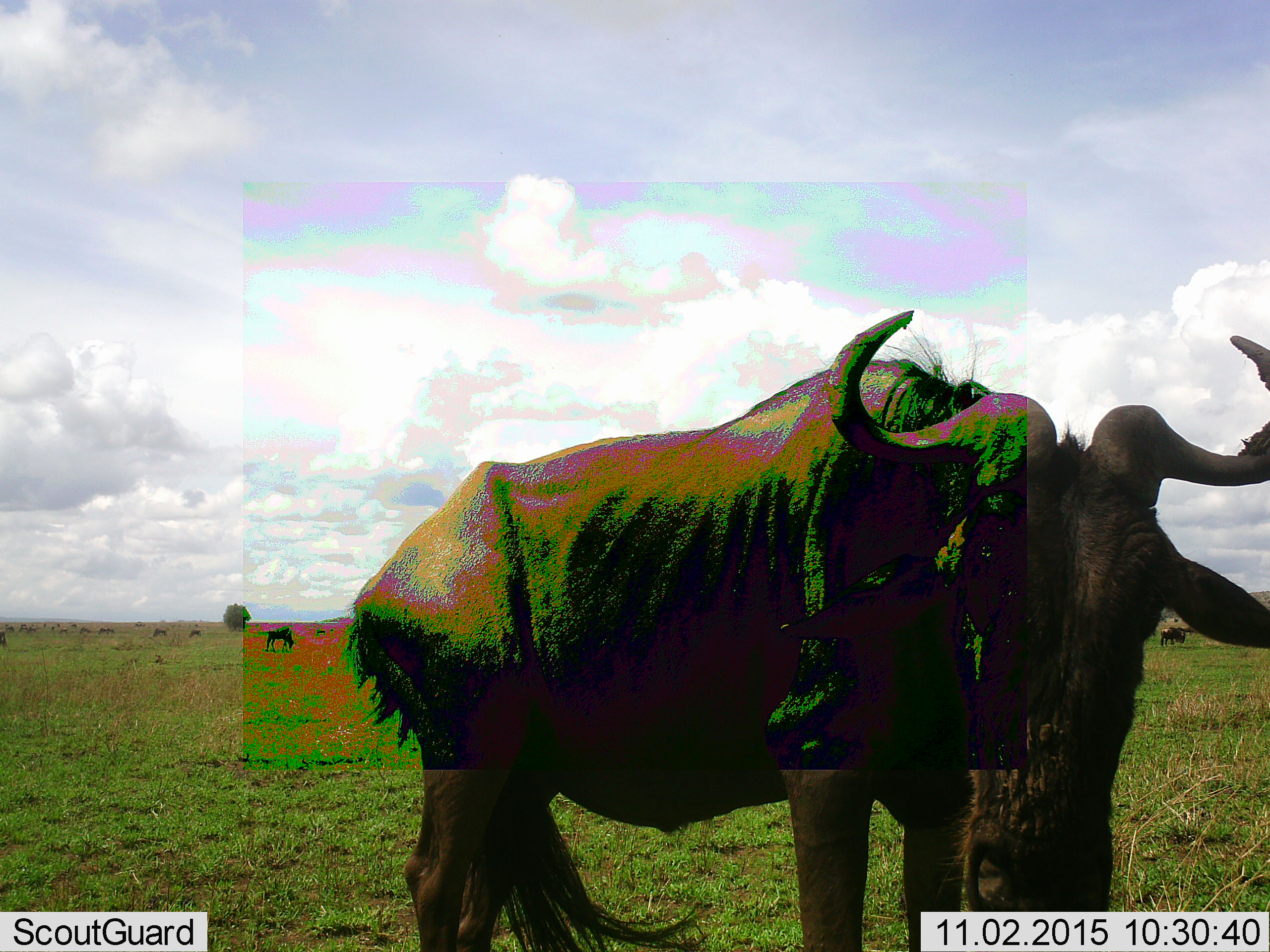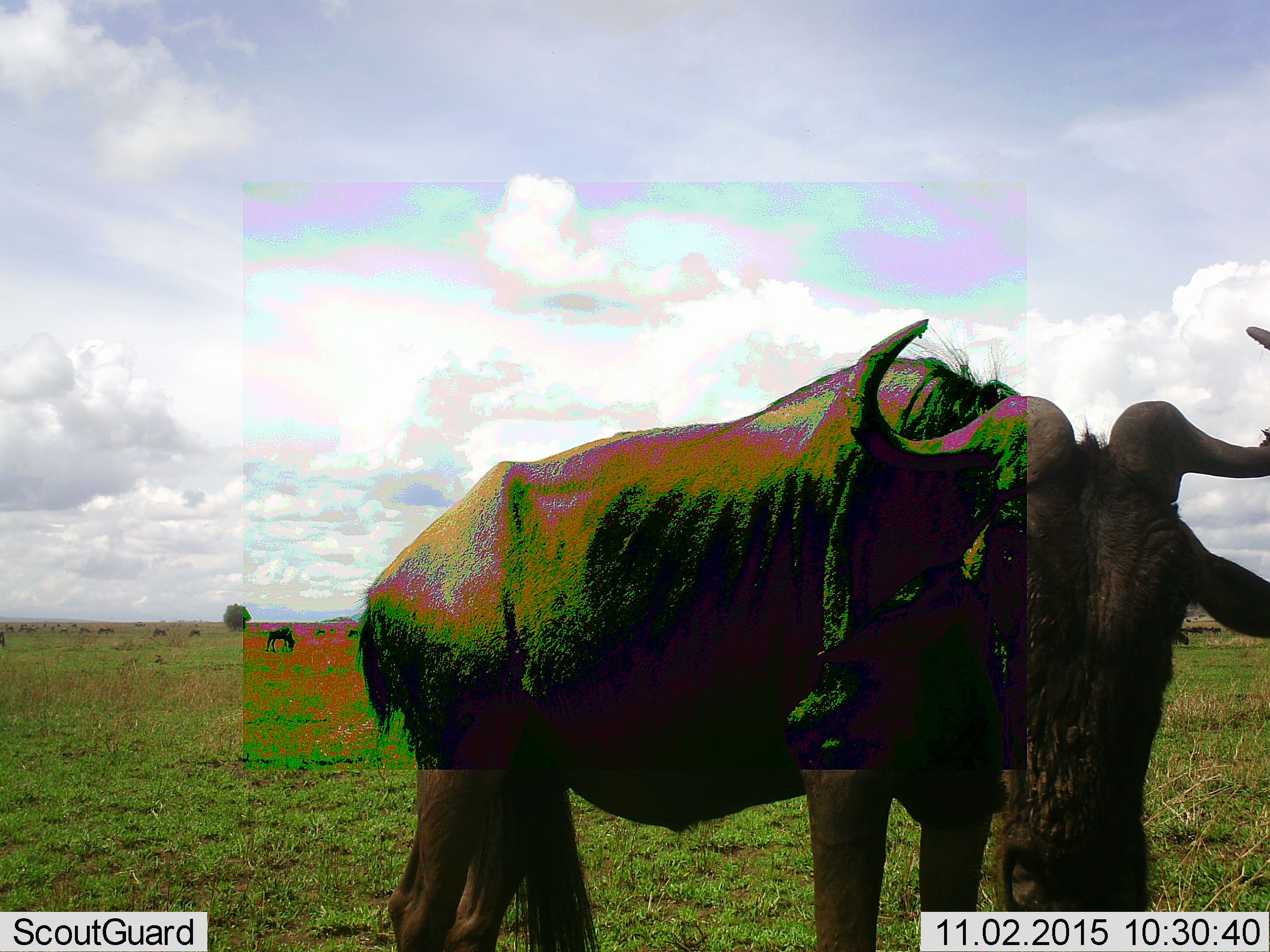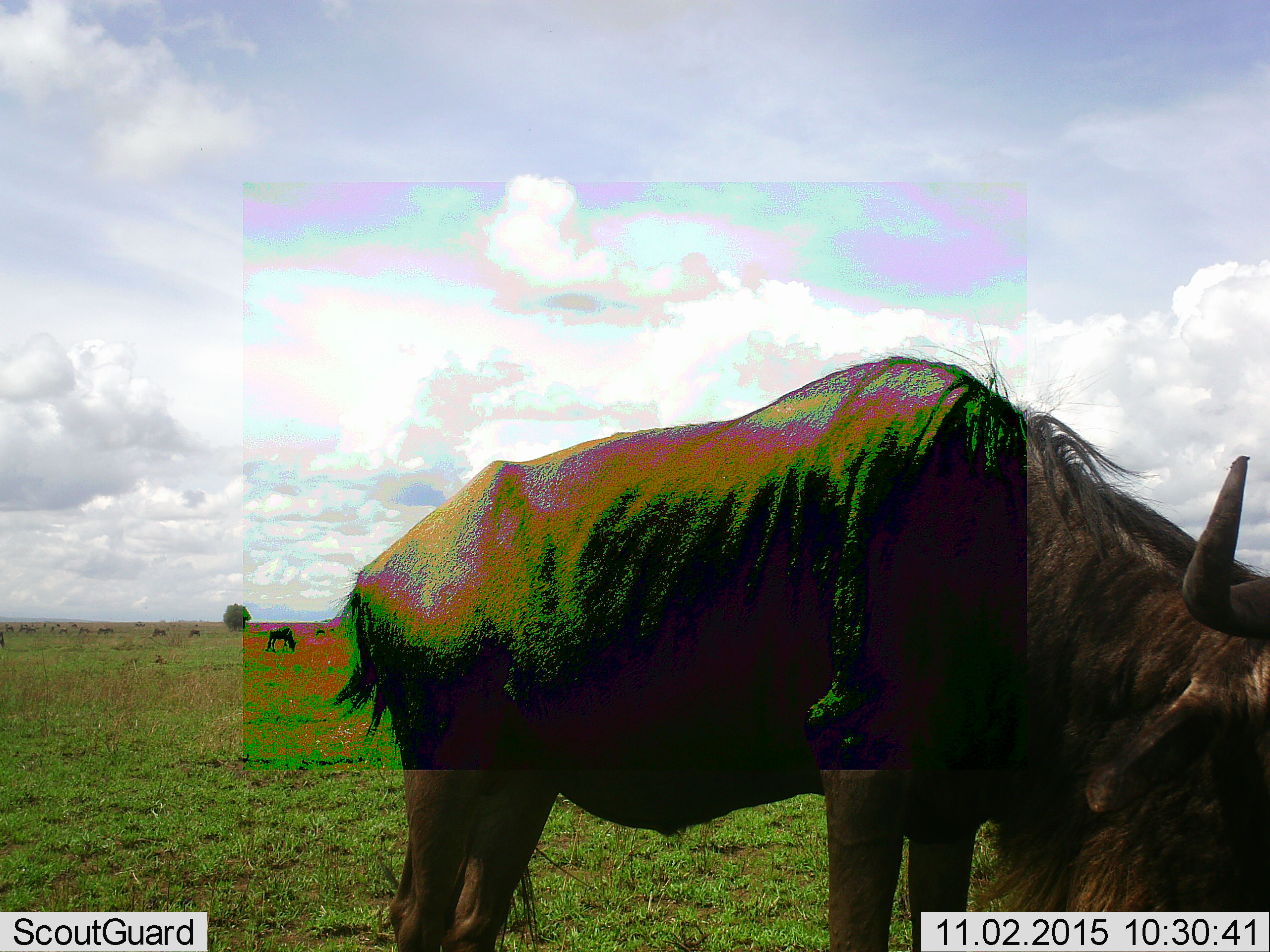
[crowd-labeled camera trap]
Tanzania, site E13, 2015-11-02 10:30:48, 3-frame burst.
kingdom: Animalia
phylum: Chordata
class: Mammalia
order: Artiodactyla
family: Bovidae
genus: Connochaetes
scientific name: Connochaetes taurinus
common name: blue wildebeest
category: wildebeest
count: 11-50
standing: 73%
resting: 9%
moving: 36%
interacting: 0%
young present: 0%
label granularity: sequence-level